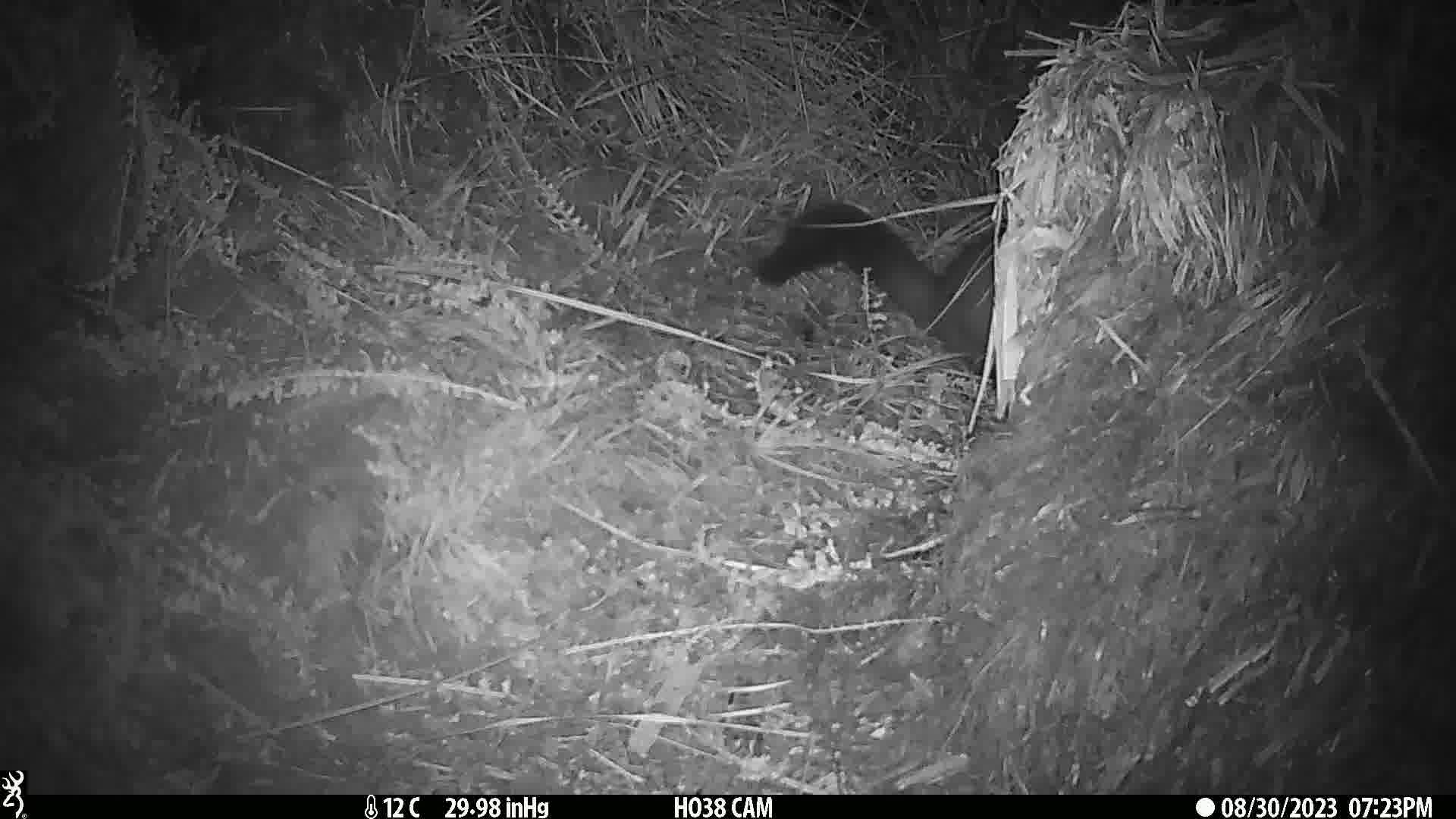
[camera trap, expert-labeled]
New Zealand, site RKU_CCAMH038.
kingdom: Animalia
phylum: Chordata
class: Mammalia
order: Diprotodontia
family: Phalangeridae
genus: Trichosurus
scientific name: Trichosurus vulpecula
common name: common brushtail possum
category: possum